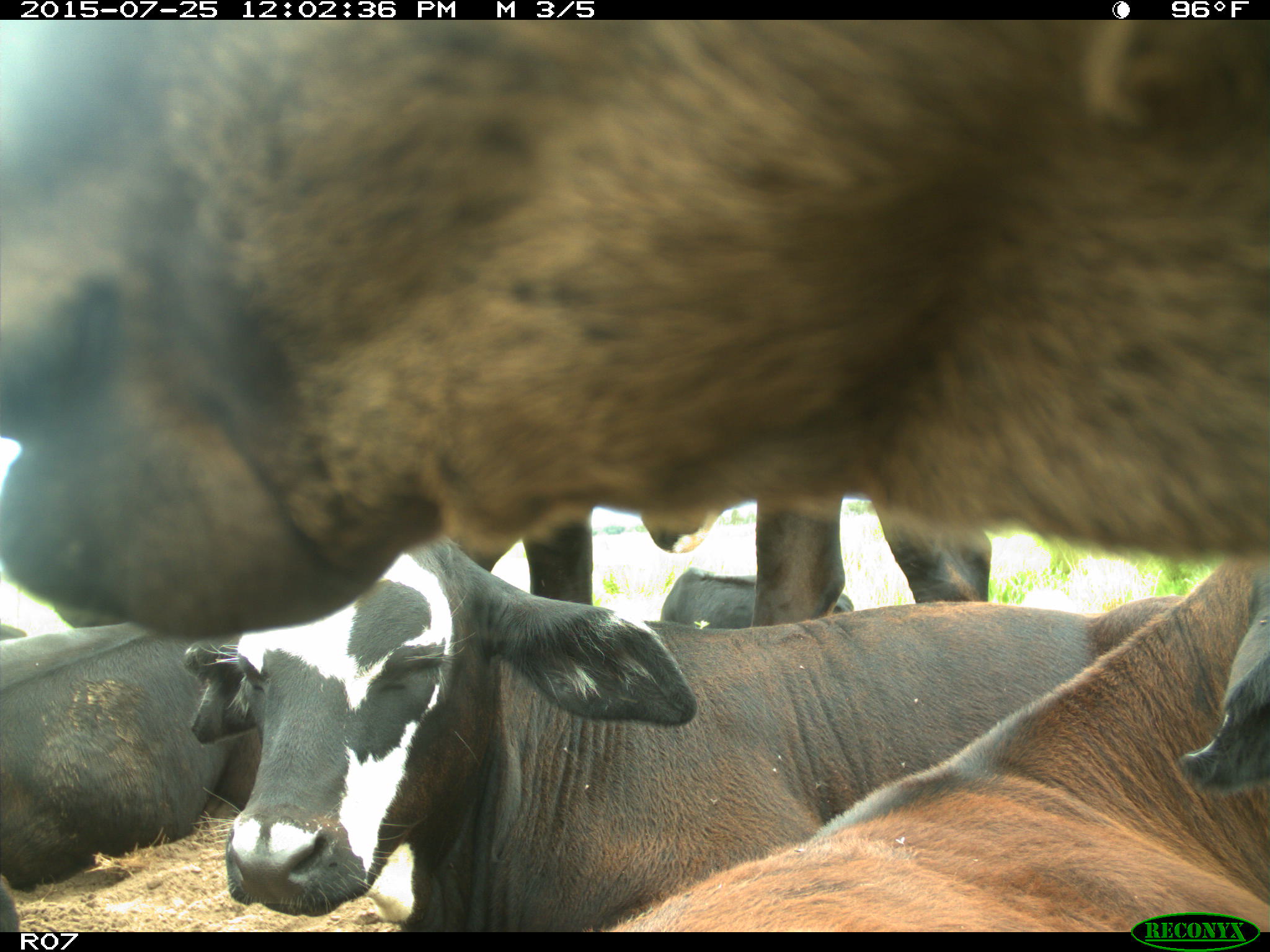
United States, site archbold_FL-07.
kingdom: Animalia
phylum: Chordata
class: Mammalia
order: Artiodactyla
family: Bovidae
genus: Bos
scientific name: Bos taurus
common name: domestic cow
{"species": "Bos taurus (domestic cow)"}